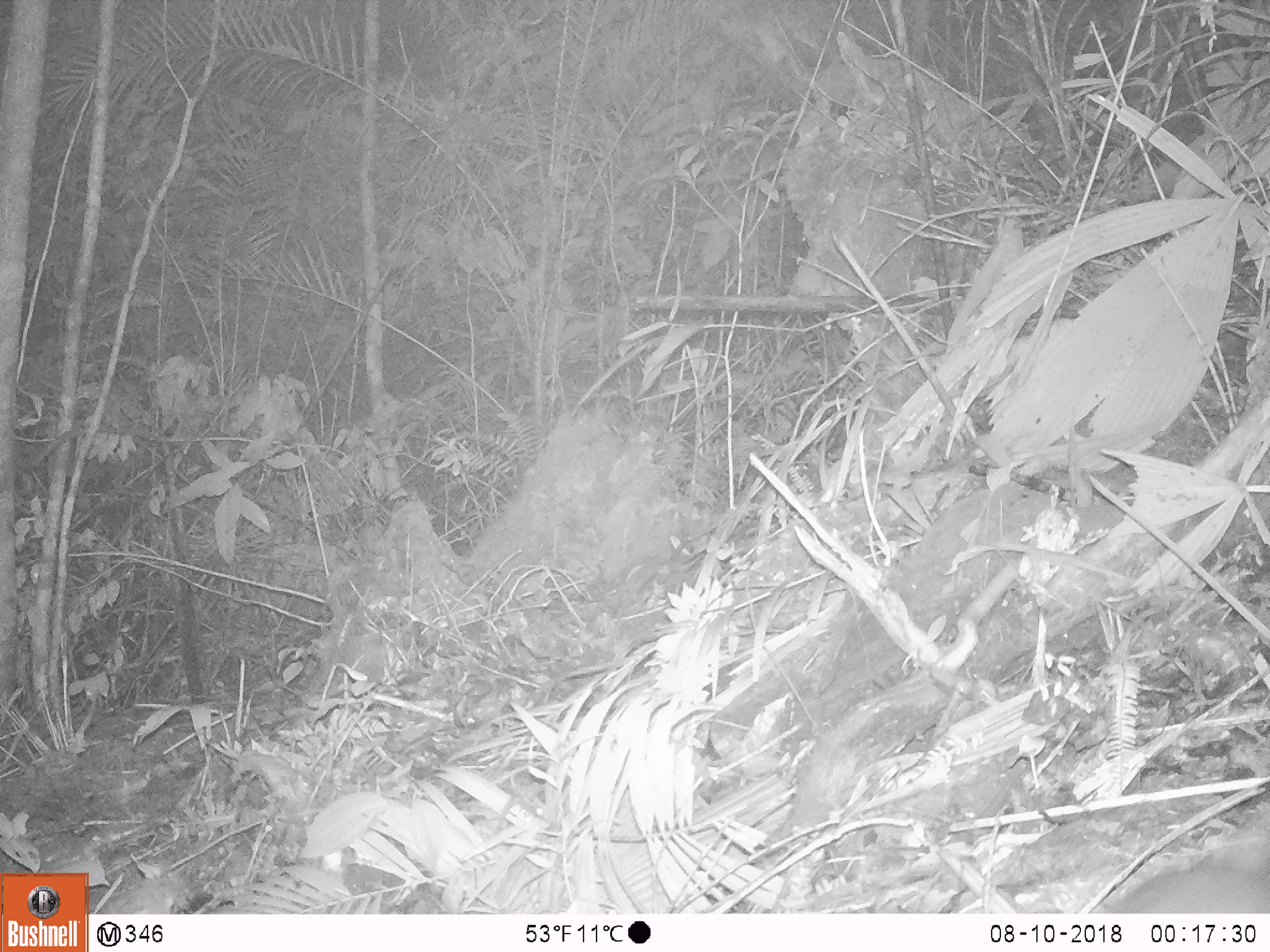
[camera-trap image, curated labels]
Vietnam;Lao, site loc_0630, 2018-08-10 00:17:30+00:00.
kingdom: Animalia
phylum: Chordata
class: Mammalia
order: Rodentia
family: Muridae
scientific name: Muridae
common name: old-world mice and rats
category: unidentified murid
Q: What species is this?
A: Unidentified murid (old-world mice and rats) (Muridae).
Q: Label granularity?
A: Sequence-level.